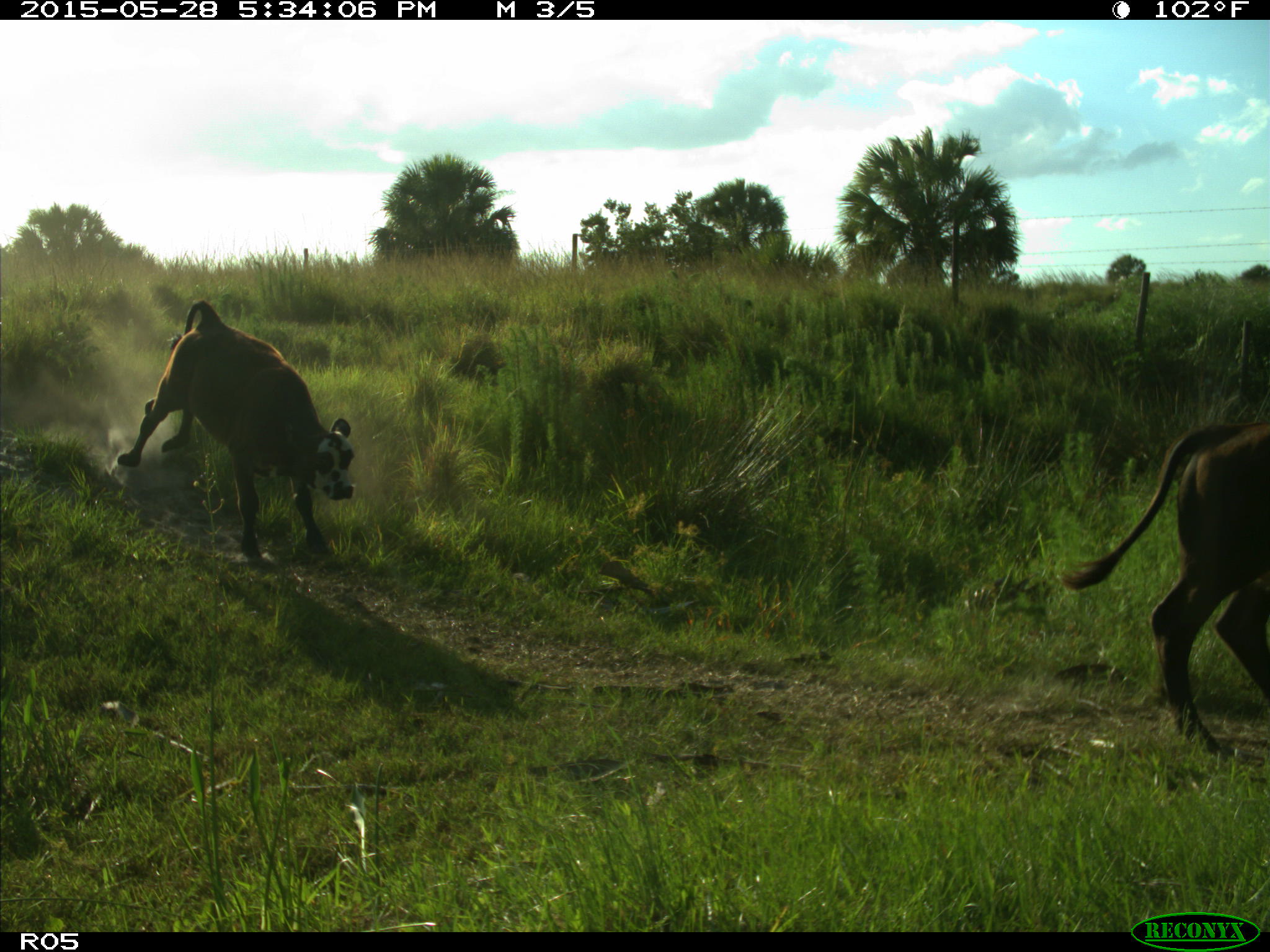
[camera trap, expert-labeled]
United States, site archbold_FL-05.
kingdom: Animalia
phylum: Chordata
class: Mammalia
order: Artiodactyla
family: Bovidae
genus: Bos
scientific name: Bos taurus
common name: domestic cow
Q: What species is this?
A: Bos taurus (domestic cow).